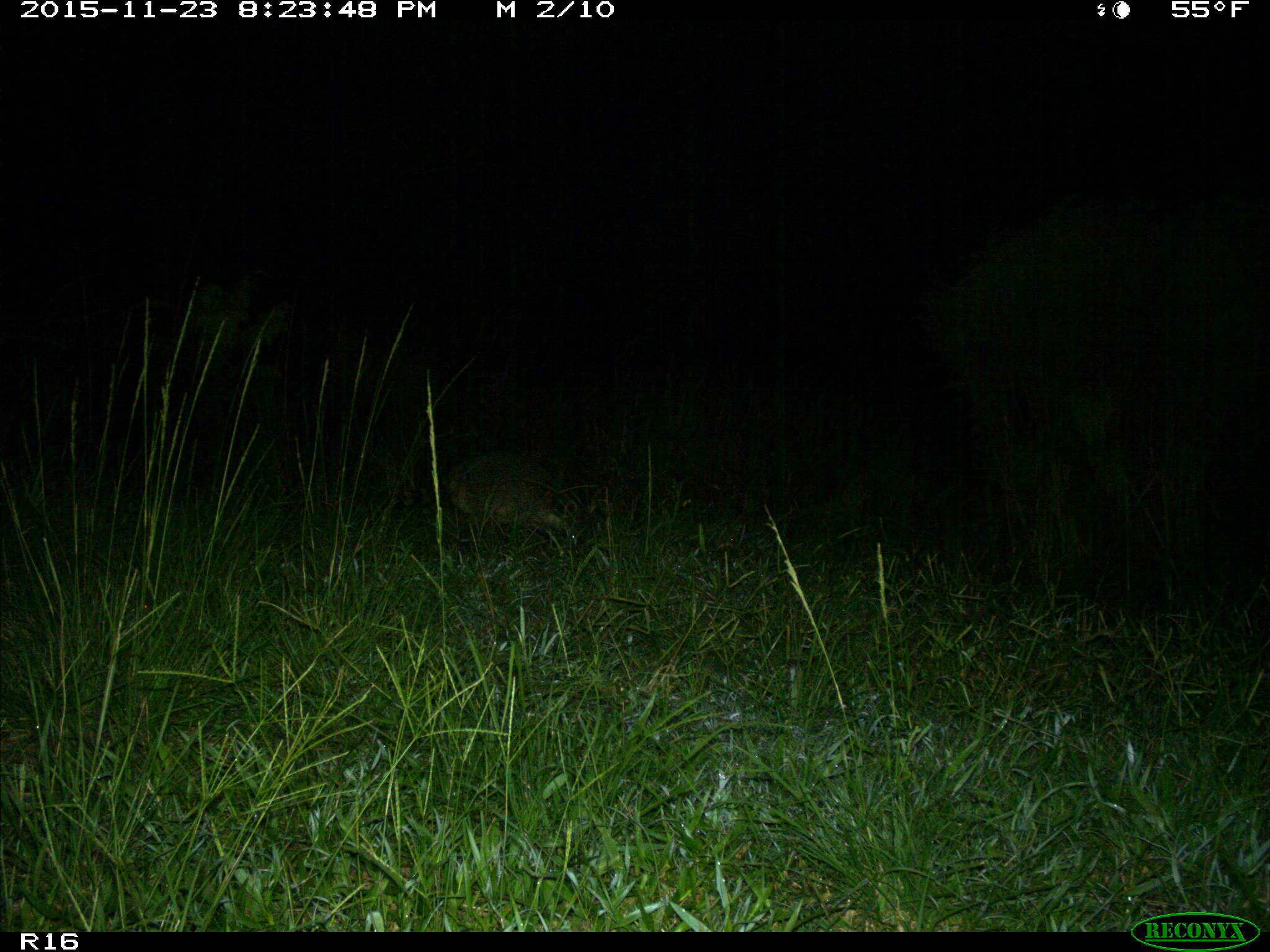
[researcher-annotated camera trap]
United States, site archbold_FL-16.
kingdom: Animalia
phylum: Chordata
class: Mammalia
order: Carnivora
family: Procyonidae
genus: Procyon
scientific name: Procyon lotor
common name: common raccoon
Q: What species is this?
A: Procyon lotor (common raccoon).